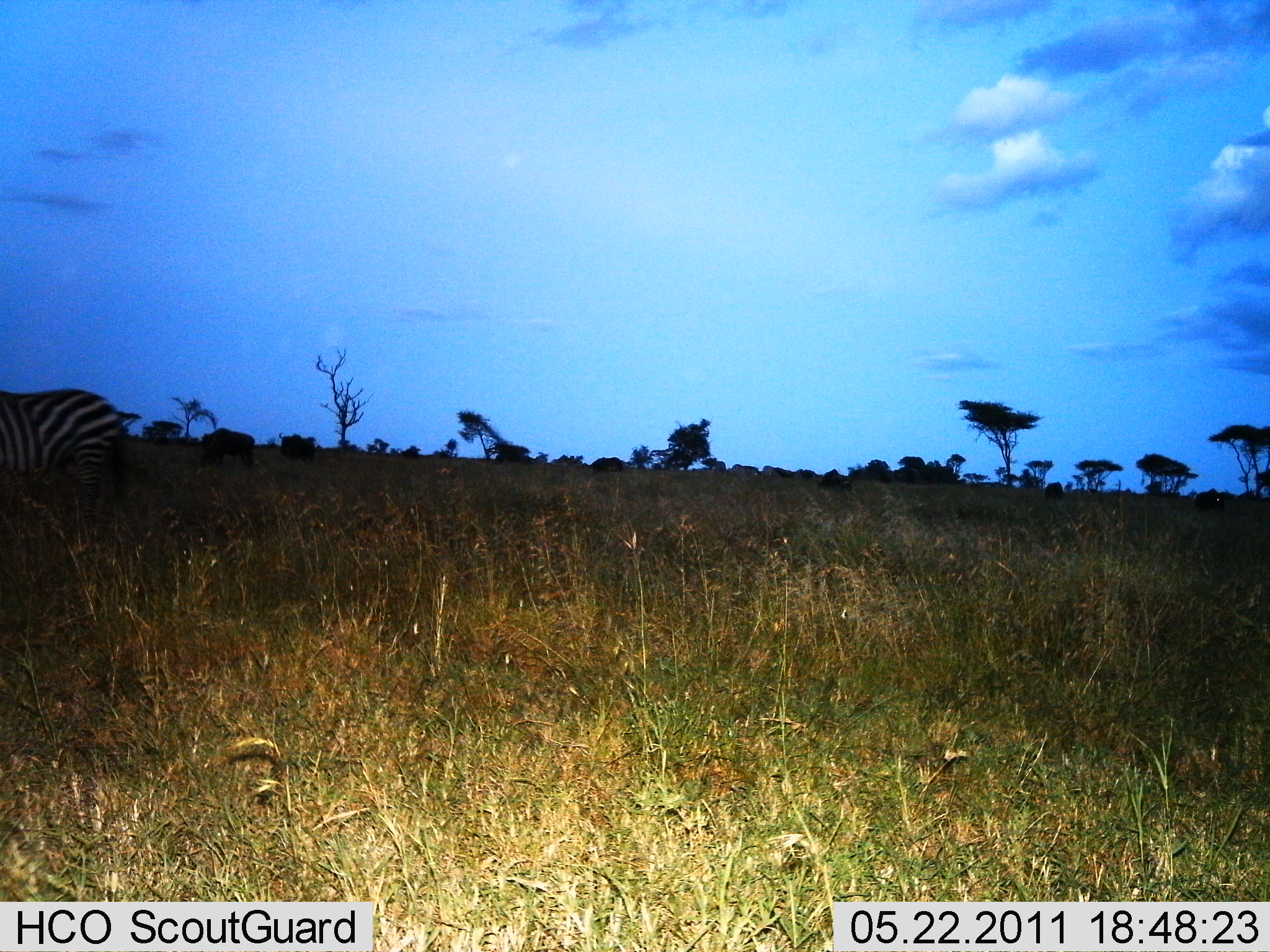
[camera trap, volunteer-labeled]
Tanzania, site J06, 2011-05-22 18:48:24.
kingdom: Animalia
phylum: Chordata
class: Mammalia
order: Perissodactyla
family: Equidae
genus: Equus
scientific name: Equus quagga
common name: plains zebra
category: zebra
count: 1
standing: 77%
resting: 0%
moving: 15%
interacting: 0%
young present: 0%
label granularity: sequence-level